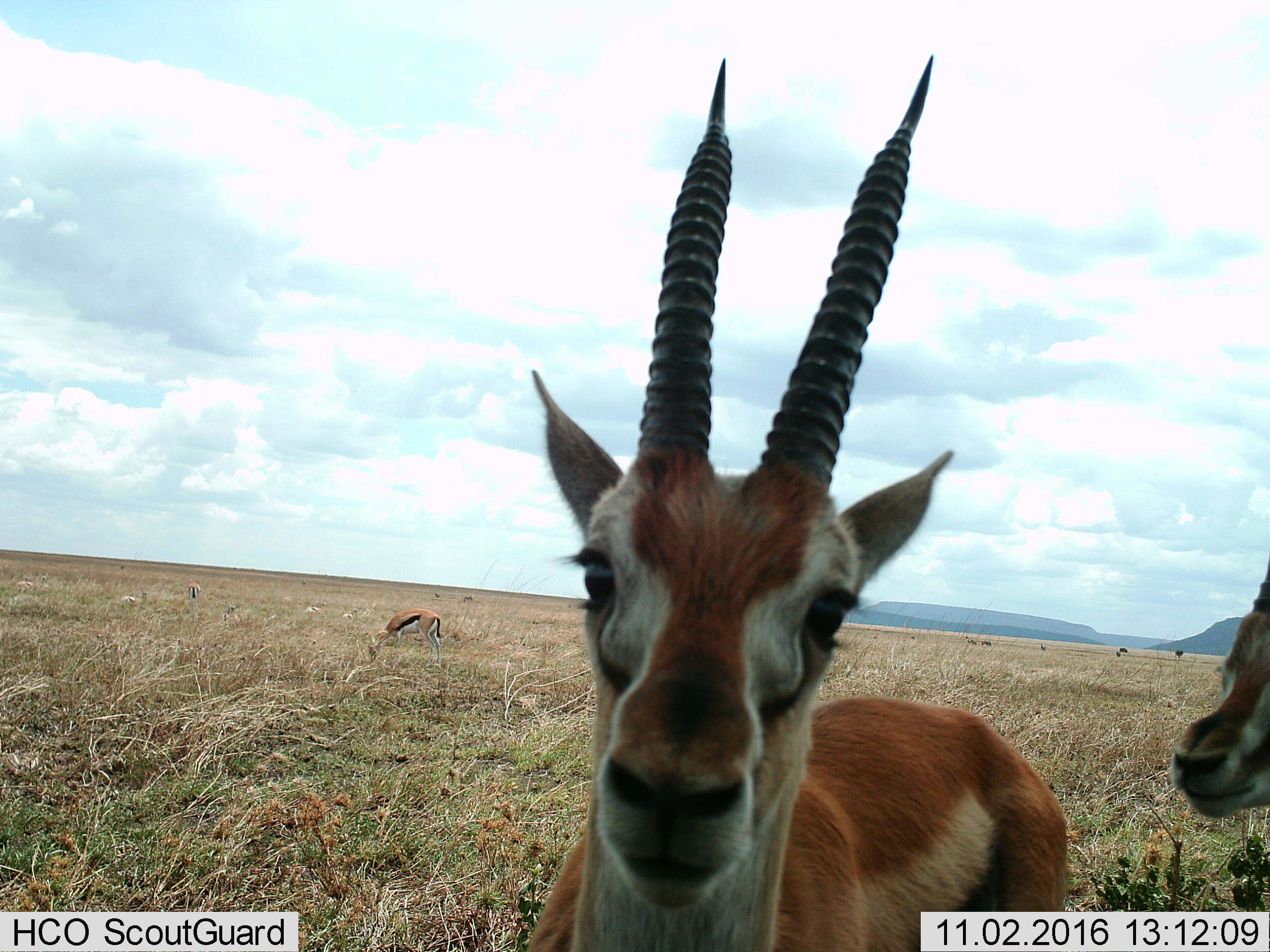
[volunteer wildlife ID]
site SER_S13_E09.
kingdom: Animalia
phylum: Chordata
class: Mammalia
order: Artiodactyla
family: Bovidae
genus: Eudorcas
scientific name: Eudorcas thomsonii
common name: thomson's gazelle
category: gazellethomsons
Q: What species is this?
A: Gazellethomsons (thomson's gazelle) (Eudorcas thomsonii).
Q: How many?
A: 4.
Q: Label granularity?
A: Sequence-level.